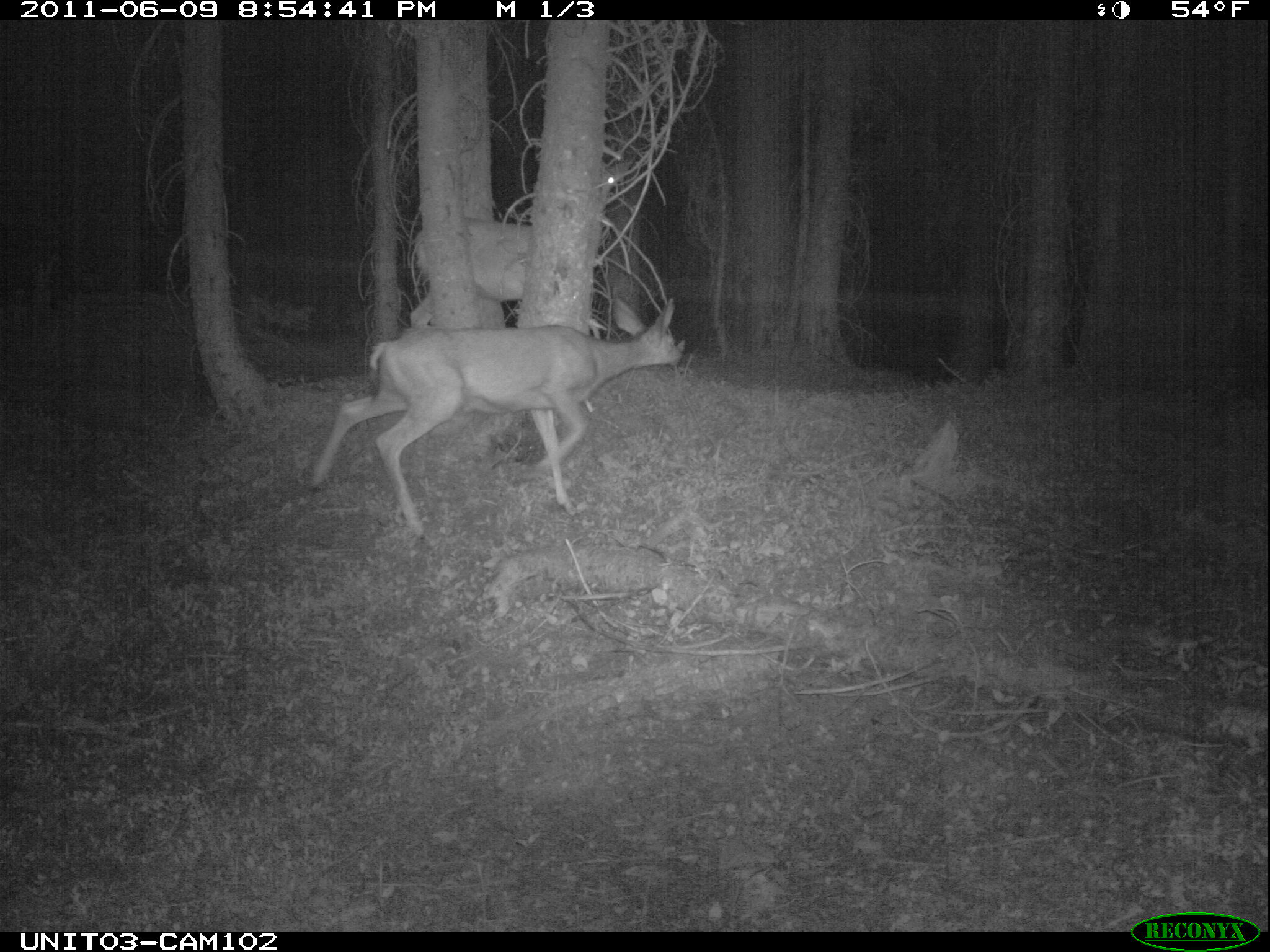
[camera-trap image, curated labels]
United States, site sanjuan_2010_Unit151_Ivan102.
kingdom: Animalia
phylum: Chordata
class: Mammalia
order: Artiodactyla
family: Cervidae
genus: Odocoileus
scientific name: Odocoileus hemionus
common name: mule deer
Odocoileus hemionus (mule deer).